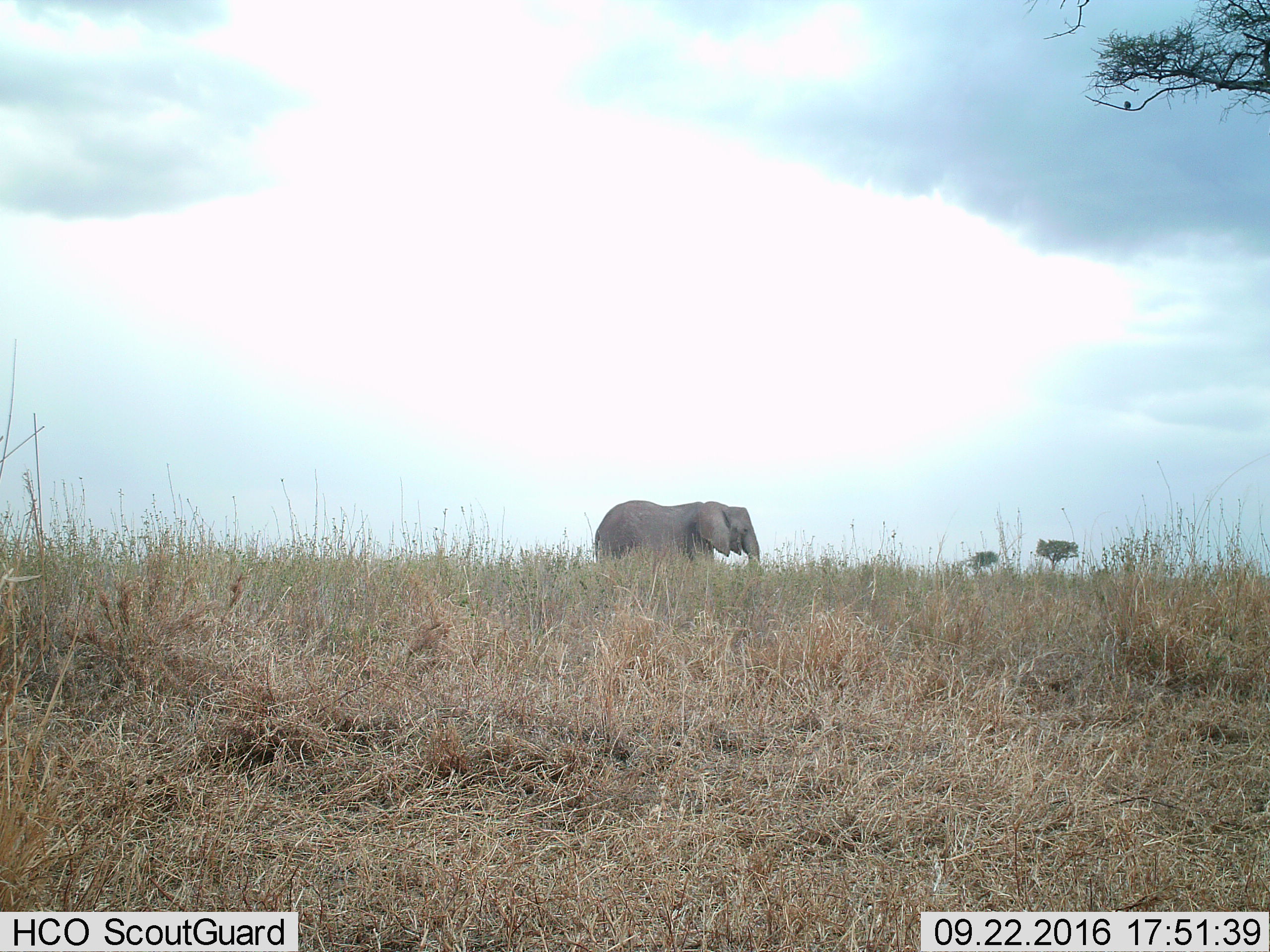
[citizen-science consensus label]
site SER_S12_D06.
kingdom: Animalia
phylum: Chordata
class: Mammalia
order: Proboscidea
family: Elephantidae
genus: Loxodonta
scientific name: Loxodonta africana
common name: african bush elephant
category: elephant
Elephant (african bush elephant) (Loxodonta africana), count 1. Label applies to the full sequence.